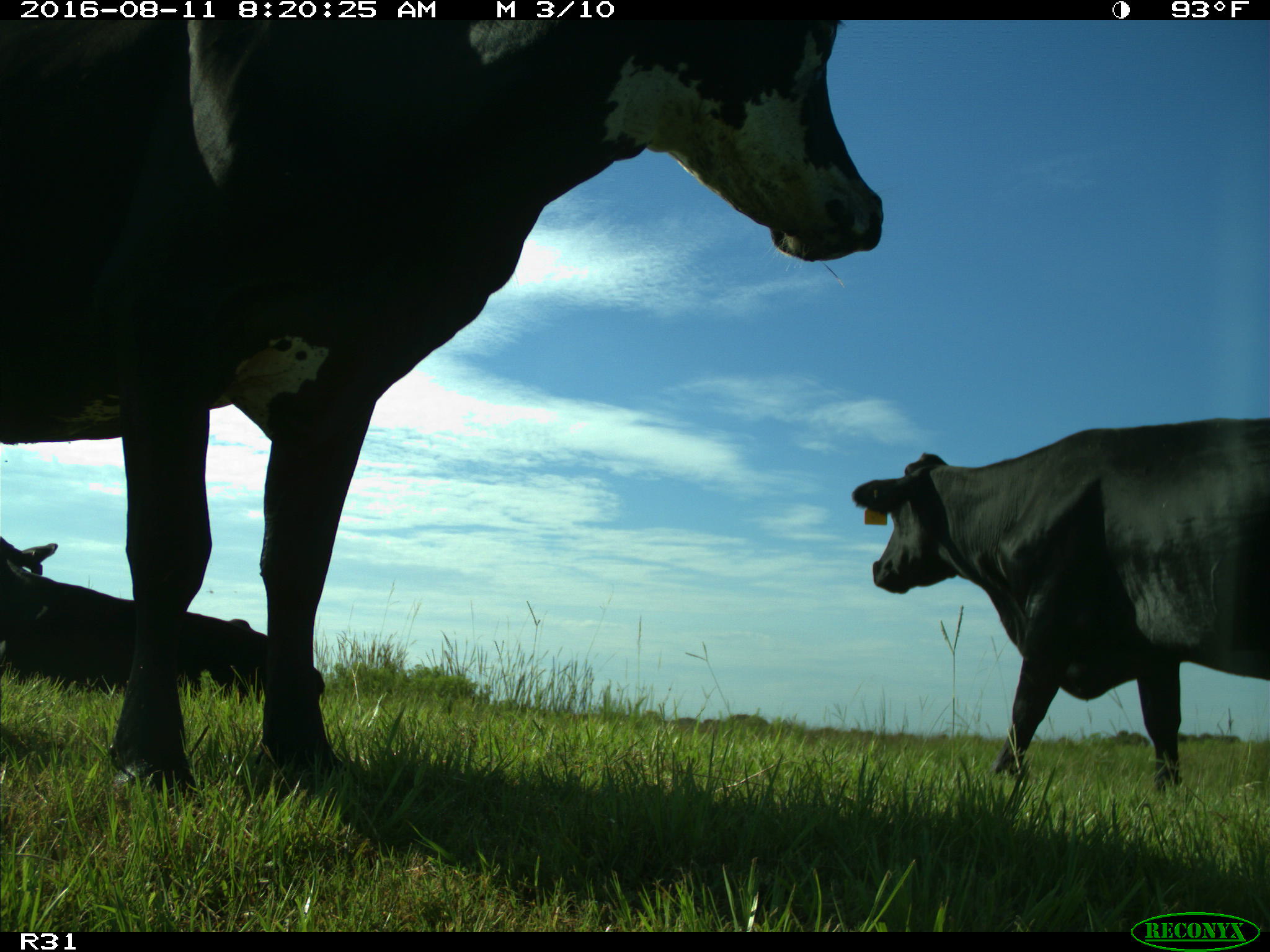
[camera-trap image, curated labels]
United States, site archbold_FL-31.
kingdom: Animalia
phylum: Chordata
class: Mammalia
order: Artiodactyla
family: Bovidae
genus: Bos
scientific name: Bos taurus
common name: domestic cow